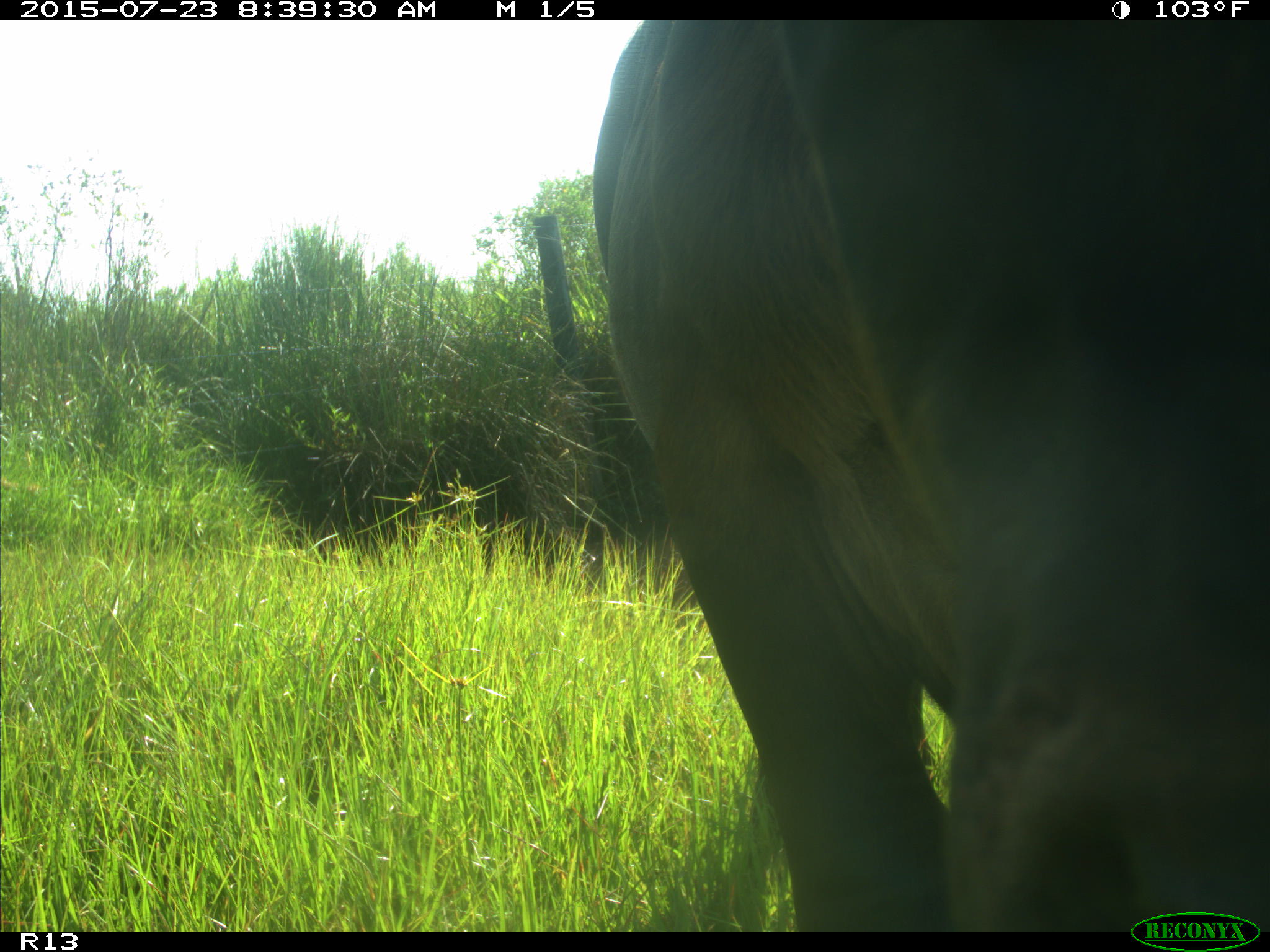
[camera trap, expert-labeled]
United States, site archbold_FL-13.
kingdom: Animalia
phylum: Chordata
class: Mammalia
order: Artiodactyla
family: Bovidae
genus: Bos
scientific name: Bos taurus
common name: domestic cow